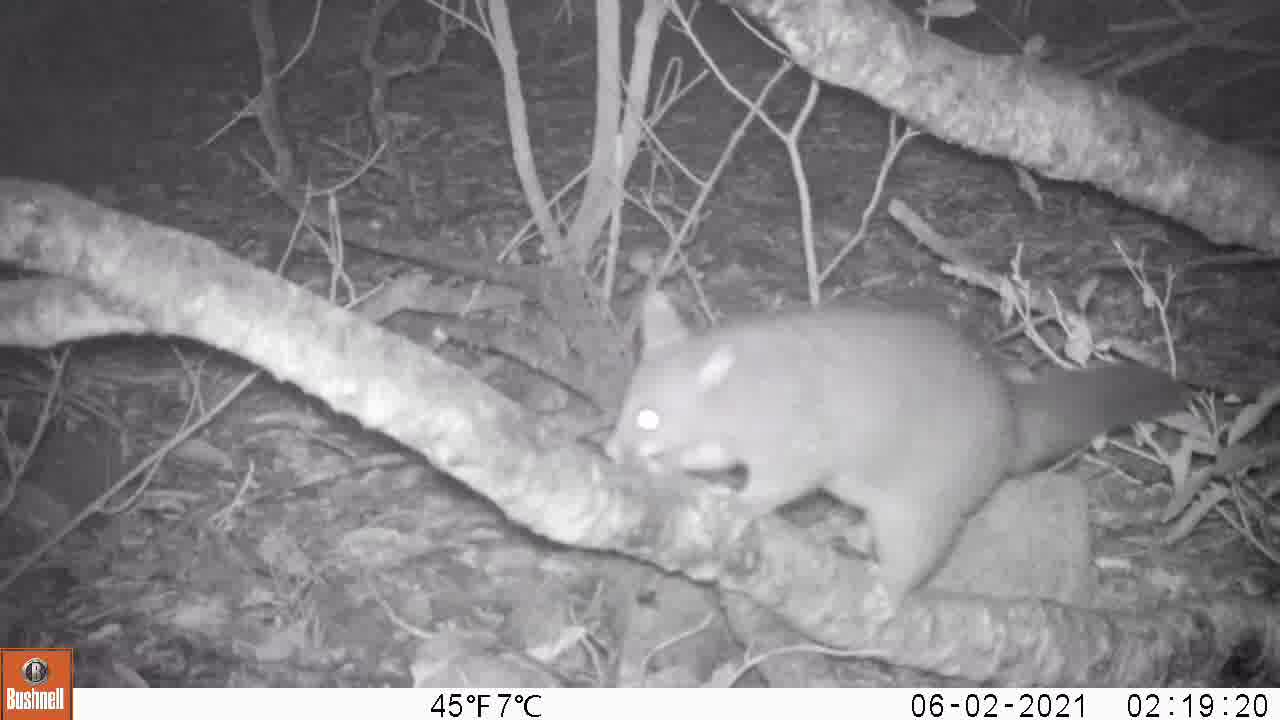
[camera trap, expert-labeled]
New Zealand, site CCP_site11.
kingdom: Animalia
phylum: Chordata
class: Mammalia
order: Diprotodontia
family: Phalangeridae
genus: Trichosurus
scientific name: Trichosurus vulpecula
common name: common brushtail possum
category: possum